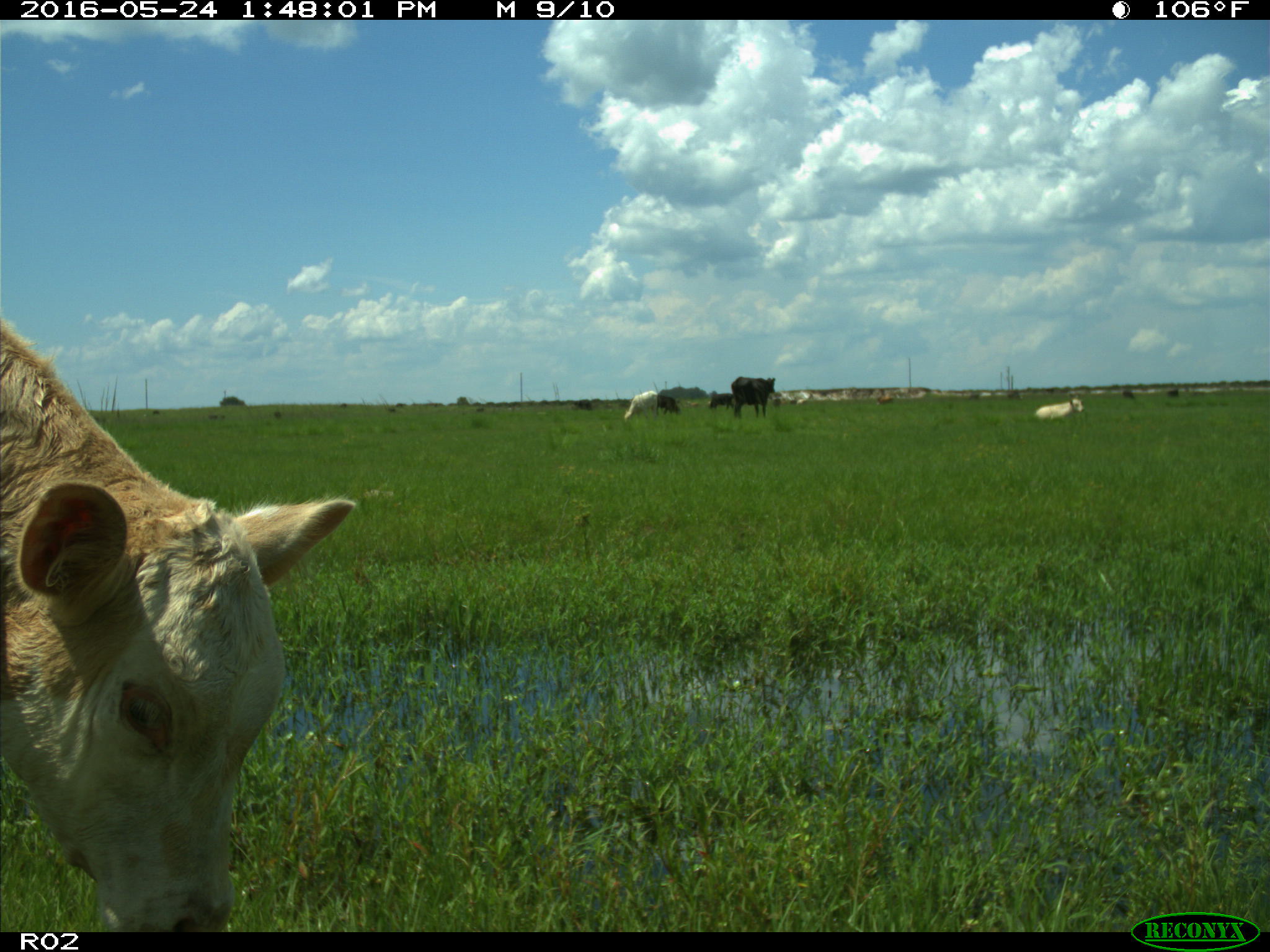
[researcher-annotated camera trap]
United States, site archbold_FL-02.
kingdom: Animalia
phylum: Chordata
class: Mammalia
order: Artiodactyla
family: Bovidae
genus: Bos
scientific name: Bos taurus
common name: domestic cow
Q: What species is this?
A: Bos taurus (domestic cow).